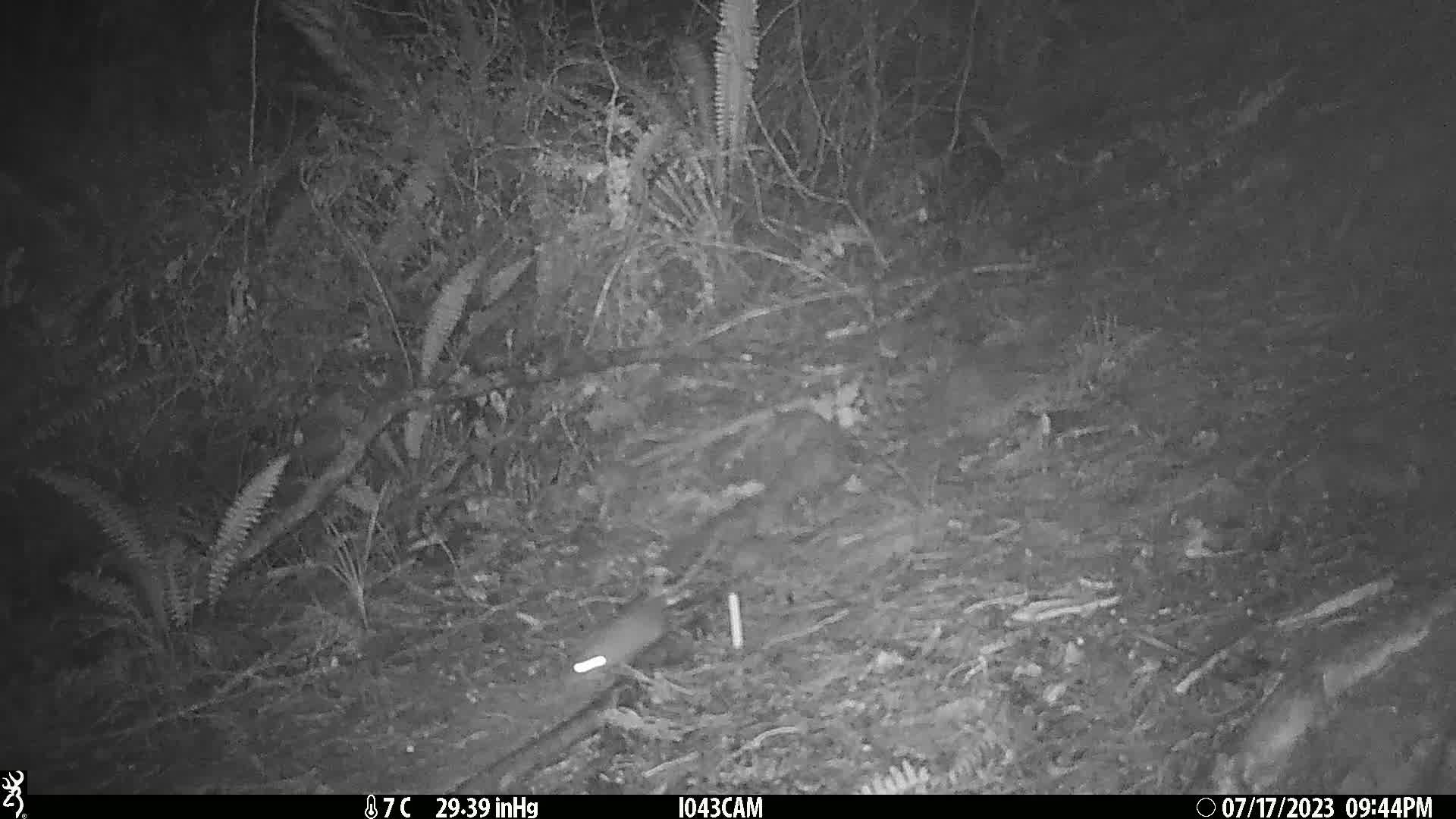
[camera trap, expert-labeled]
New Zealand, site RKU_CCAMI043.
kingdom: Animalia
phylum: Chordata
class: Mammalia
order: Rodentia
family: Muridae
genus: Rattus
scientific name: Rattus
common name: rat